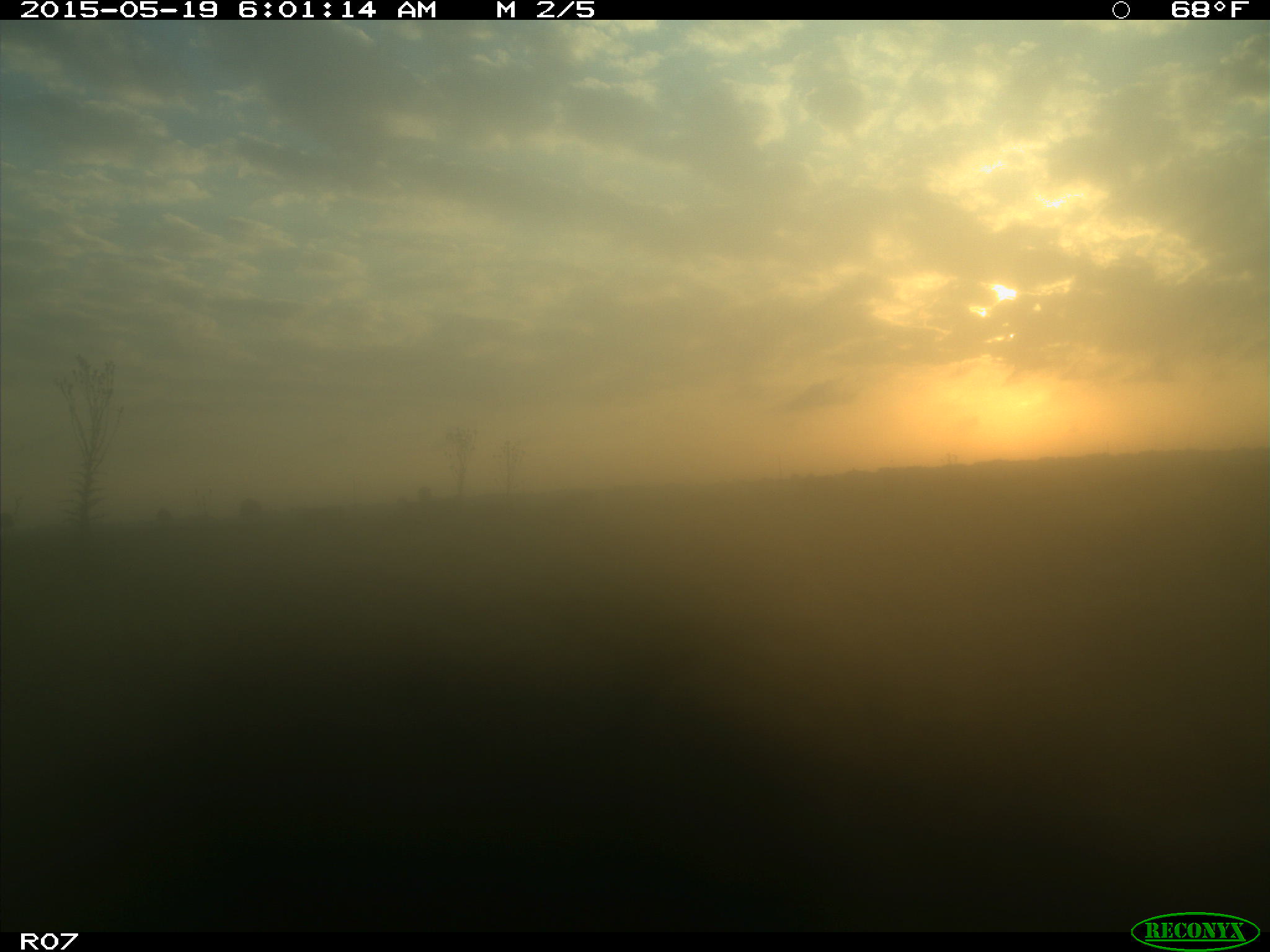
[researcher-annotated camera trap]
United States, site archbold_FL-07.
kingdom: Animalia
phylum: Chordata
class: Mammalia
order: Artiodactyla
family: Bovidae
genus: Bos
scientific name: Bos taurus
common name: domestic cow